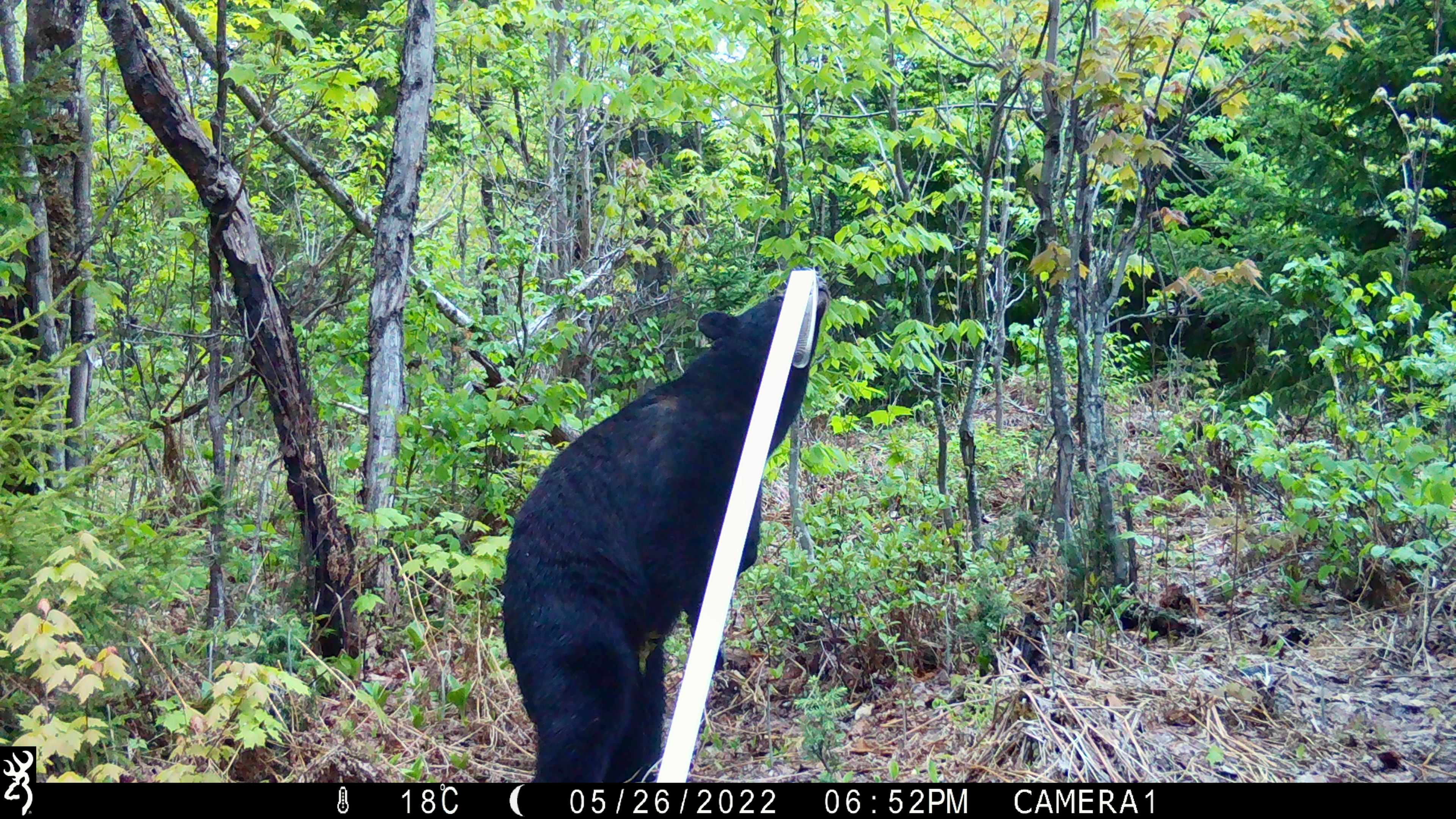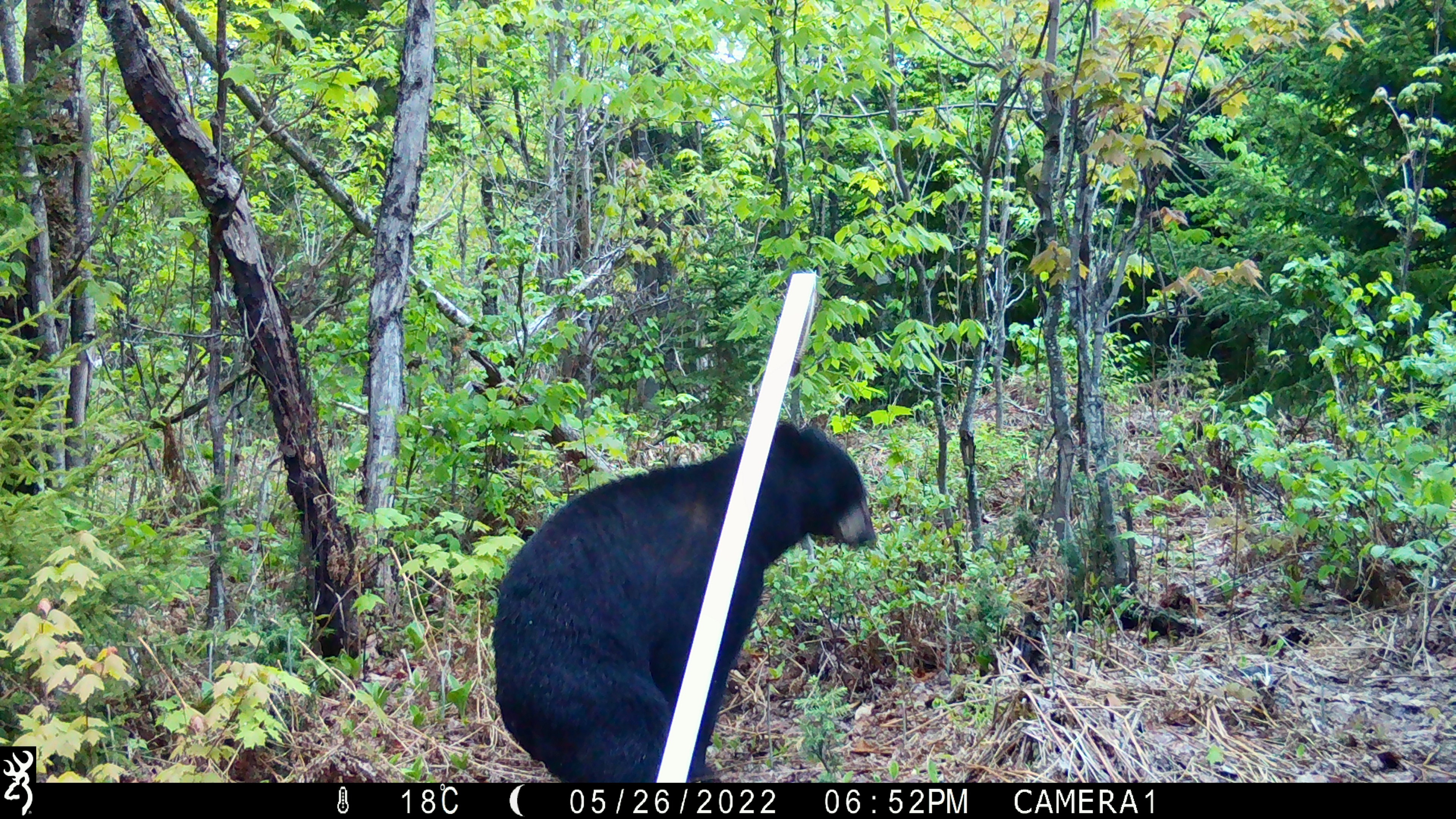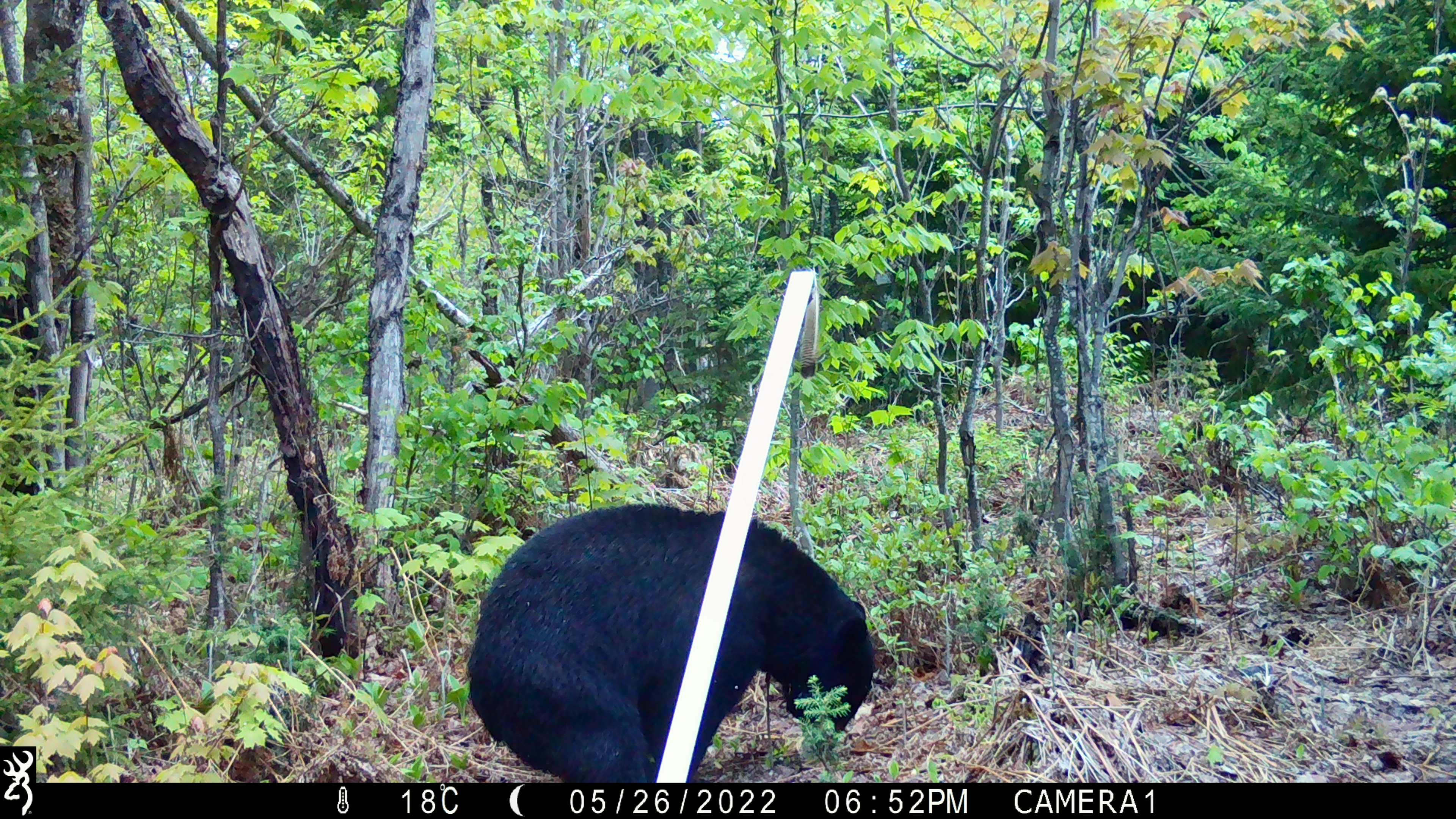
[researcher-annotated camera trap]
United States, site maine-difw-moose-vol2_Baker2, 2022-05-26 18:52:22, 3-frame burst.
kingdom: Animalia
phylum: Chordata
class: Mammalia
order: Carnivora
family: Ursidae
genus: Ursus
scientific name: Ursus americanus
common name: black bear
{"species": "black bear (Ursus americanus)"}